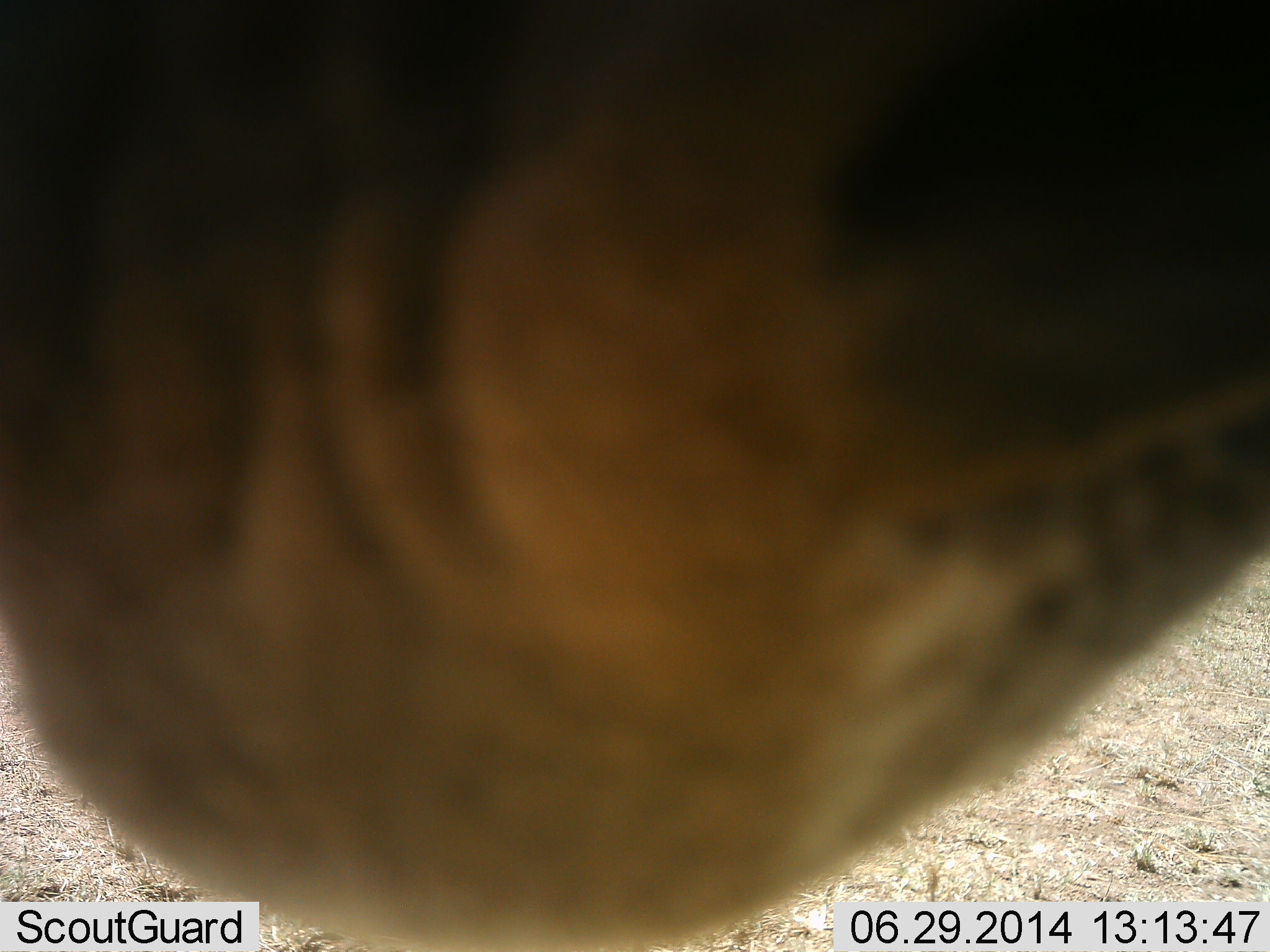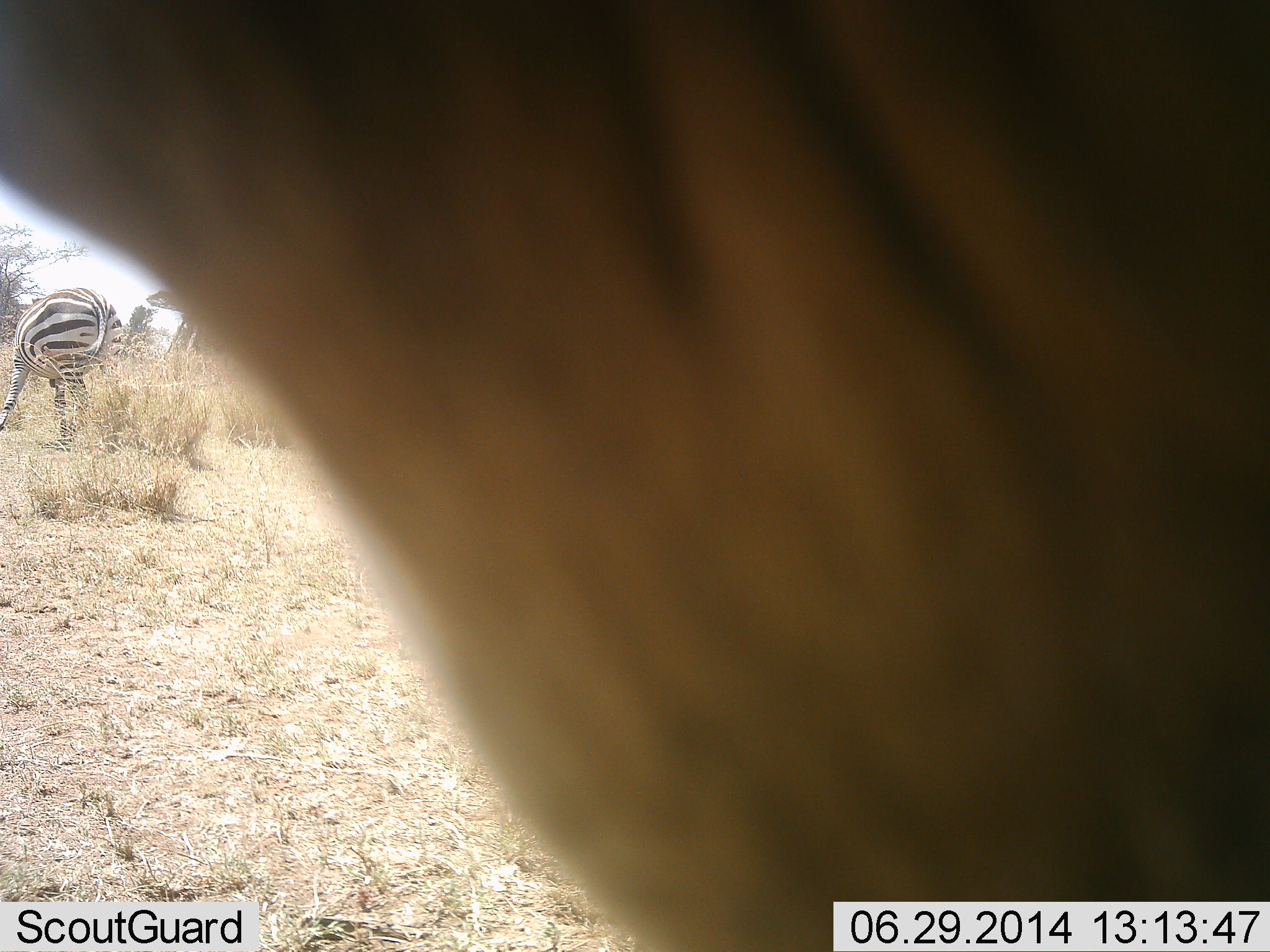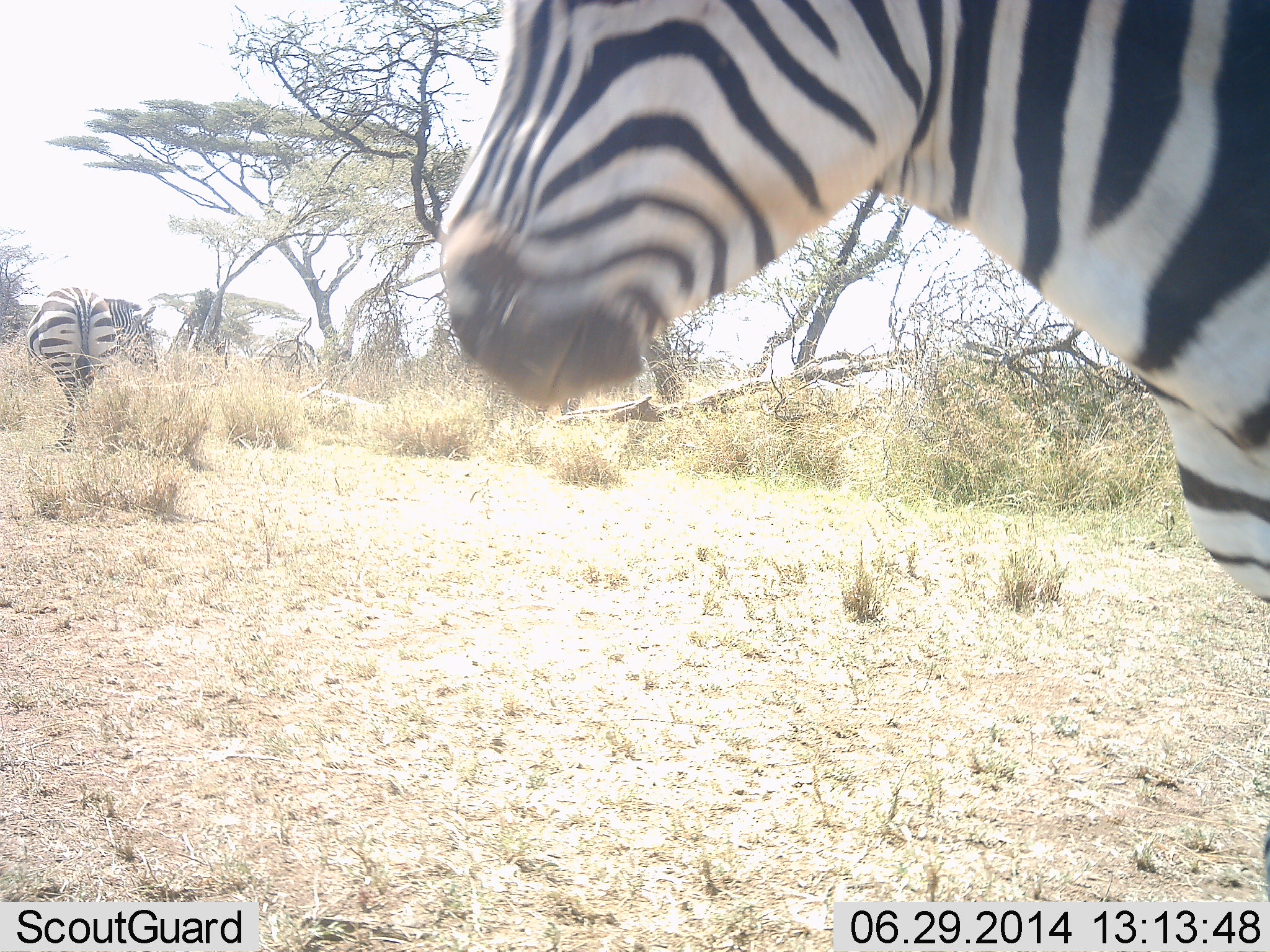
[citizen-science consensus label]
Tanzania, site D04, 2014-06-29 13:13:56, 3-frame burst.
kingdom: Animalia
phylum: Chordata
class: Mammalia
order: Perissodactyla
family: Equidae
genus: Equus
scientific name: Equus quagga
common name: plains zebra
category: zebra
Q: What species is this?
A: Zebra (plains zebra) (Equus quagga).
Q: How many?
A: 2.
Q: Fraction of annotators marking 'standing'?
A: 80%.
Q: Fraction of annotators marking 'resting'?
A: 0%.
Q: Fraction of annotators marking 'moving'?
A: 60%.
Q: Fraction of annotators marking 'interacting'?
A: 0%.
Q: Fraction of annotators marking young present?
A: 0%.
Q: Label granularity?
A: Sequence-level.